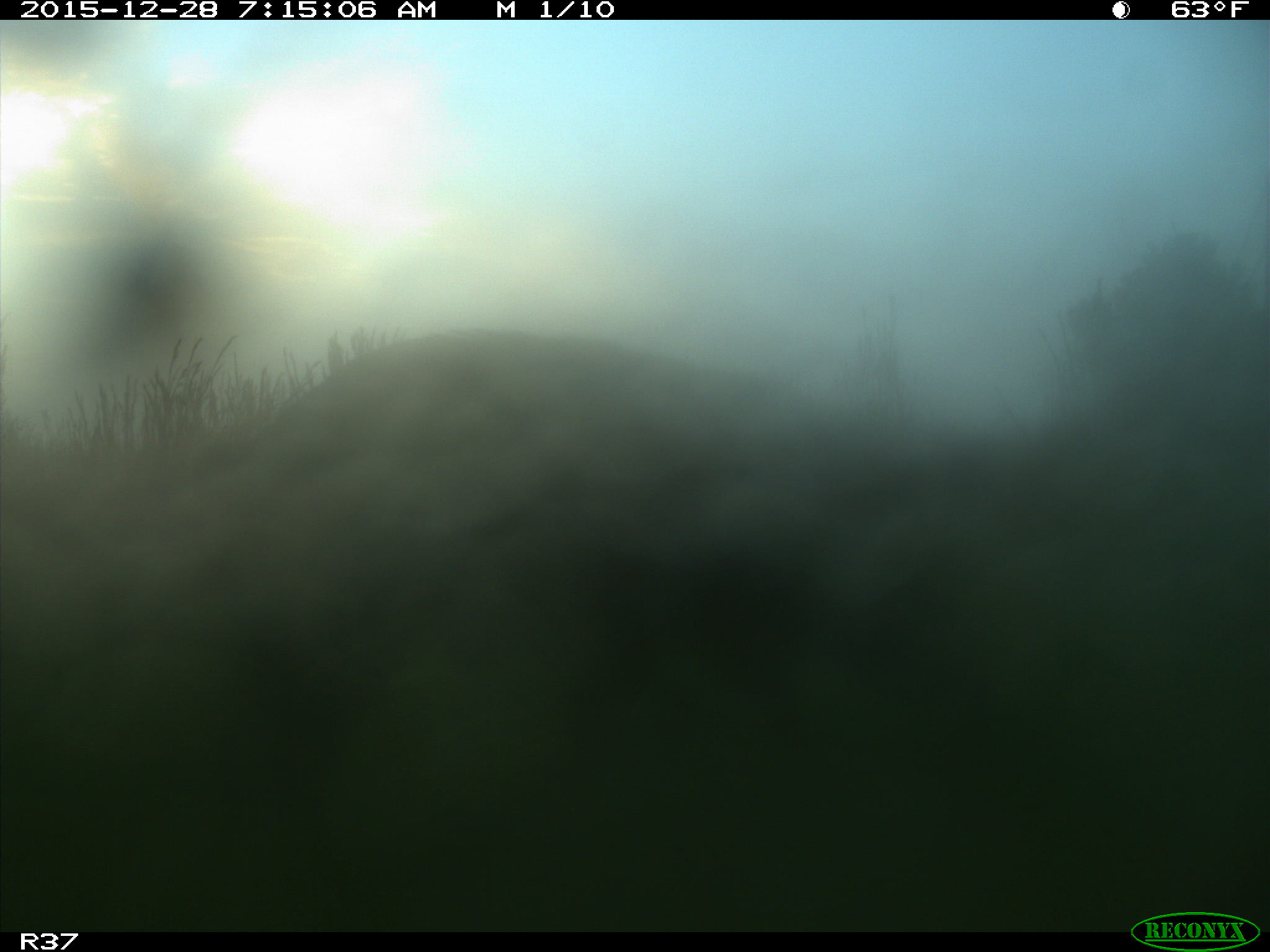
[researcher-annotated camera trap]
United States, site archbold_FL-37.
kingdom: Animalia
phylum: Chordata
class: Mammalia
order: Artiodactyla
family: Suidae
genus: Sus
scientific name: Sus scrofa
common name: wild boar